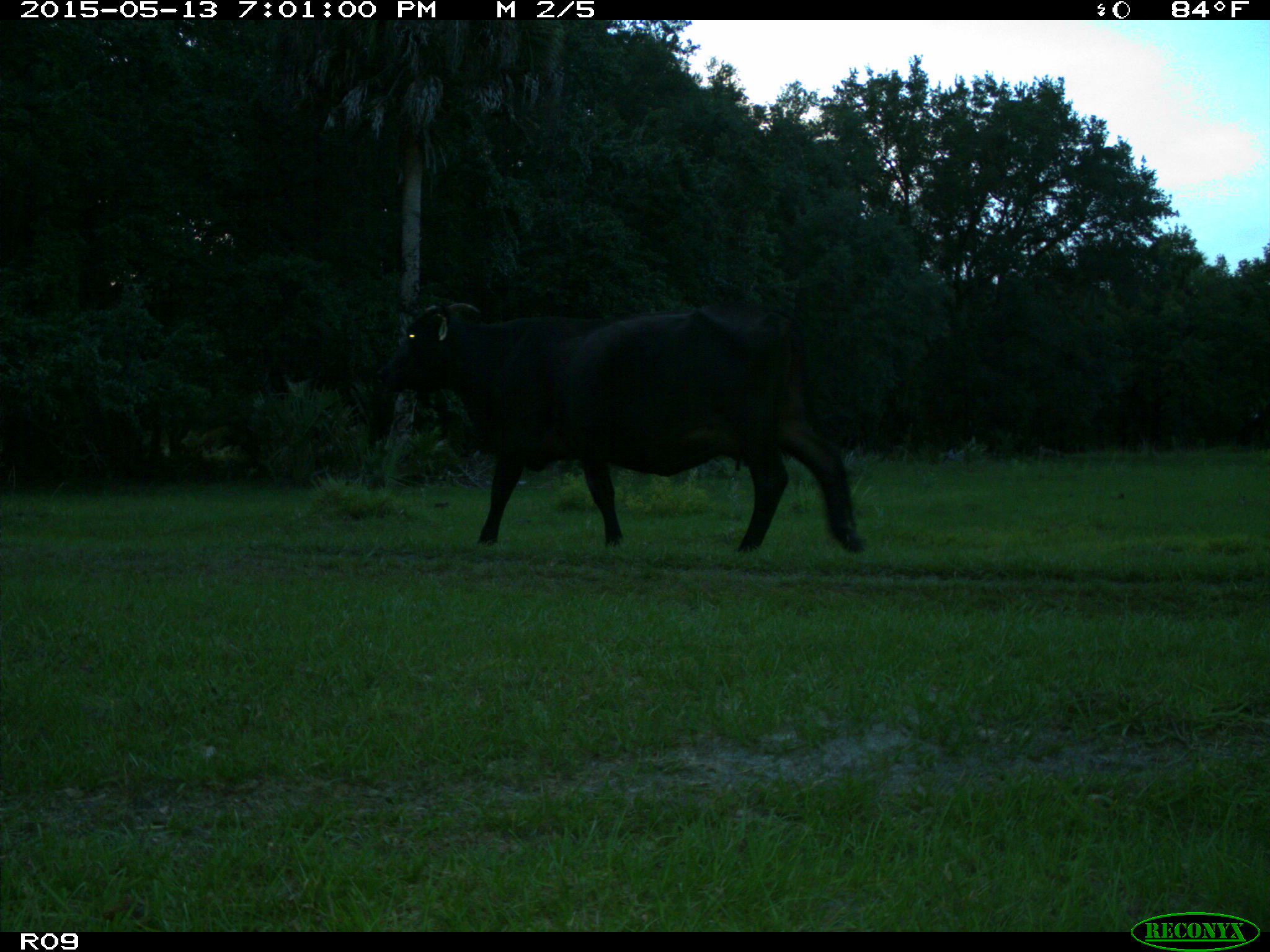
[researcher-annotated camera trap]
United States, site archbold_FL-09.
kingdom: Animalia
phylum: Chordata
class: Mammalia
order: Artiodactyla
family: Bovidae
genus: Bos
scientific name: Bos taurus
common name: domestic cow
Bos taurus (domestic cow).